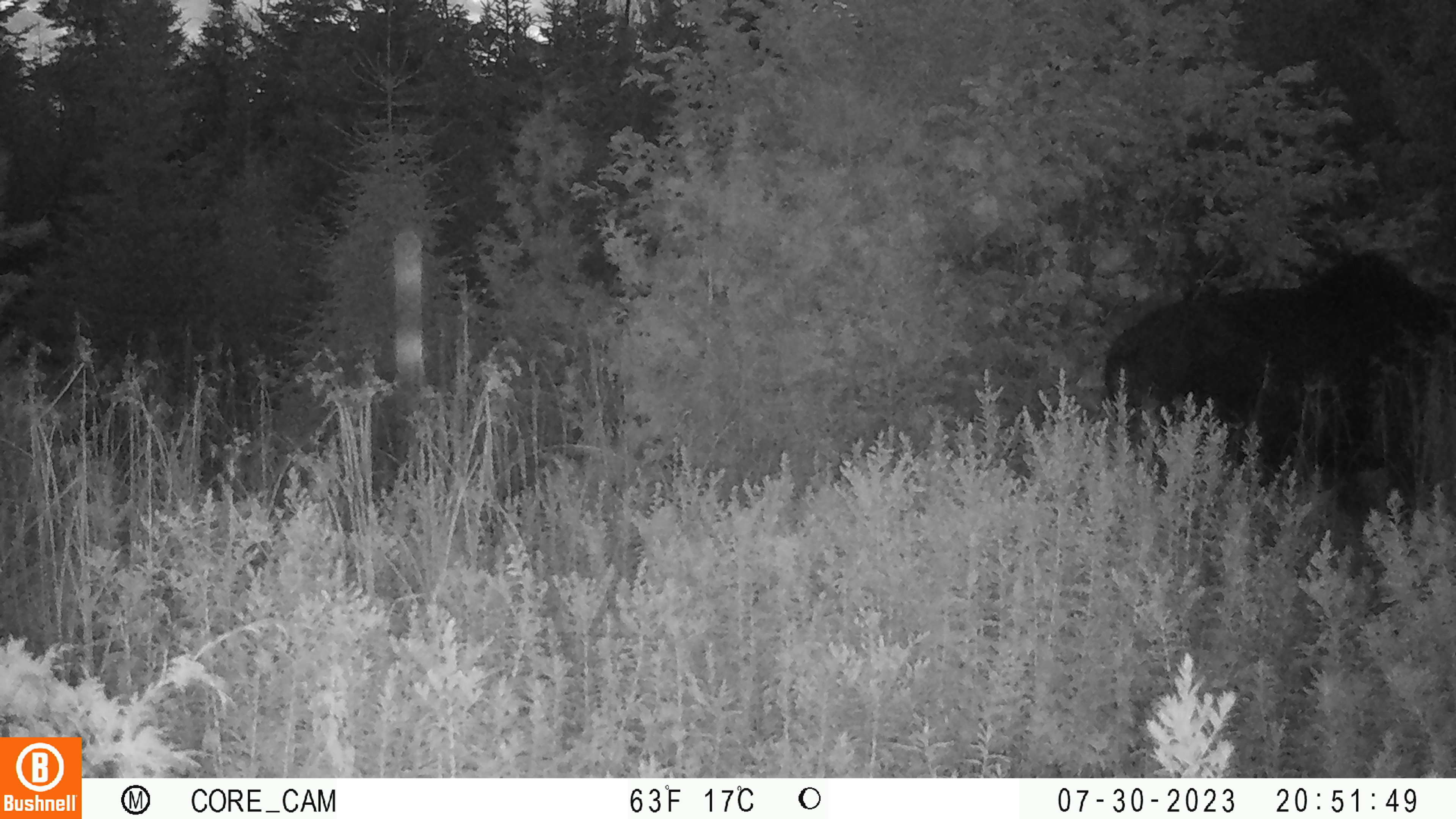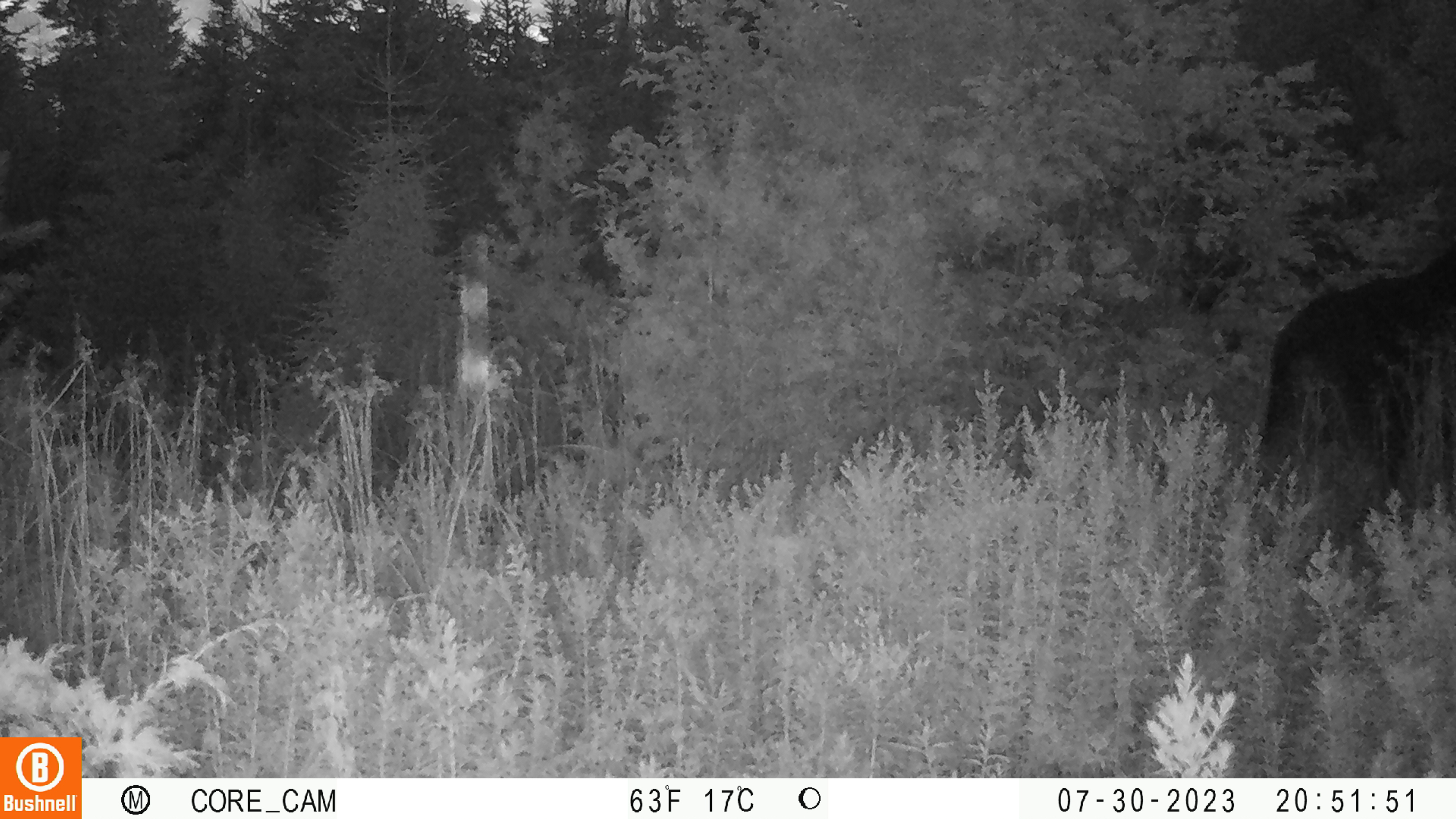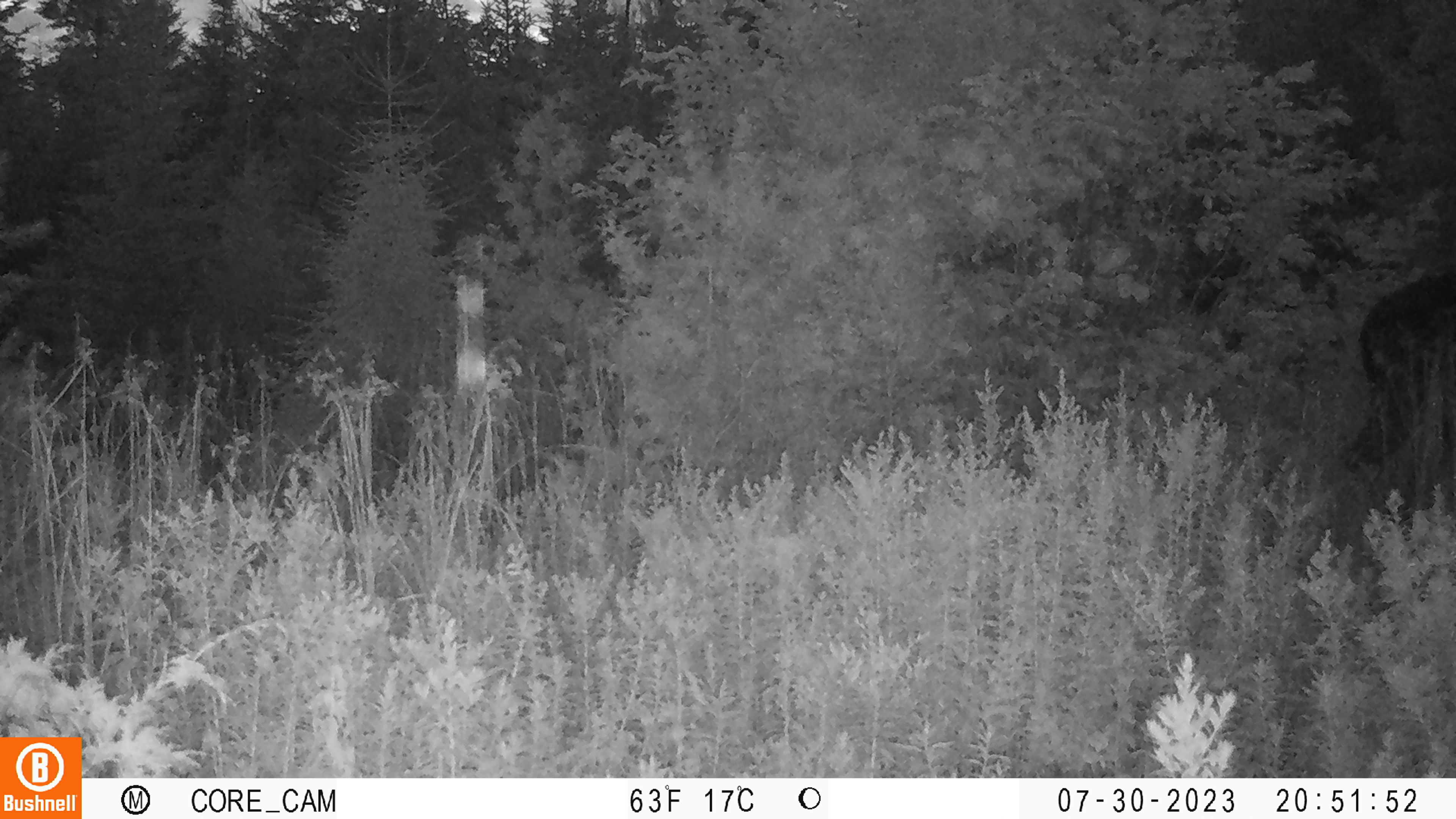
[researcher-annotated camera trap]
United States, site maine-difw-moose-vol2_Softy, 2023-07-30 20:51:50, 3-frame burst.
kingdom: Animalia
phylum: Chordata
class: Mammalia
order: Artiodactyla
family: Cervidae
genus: Alces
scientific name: Alces alces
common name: moose